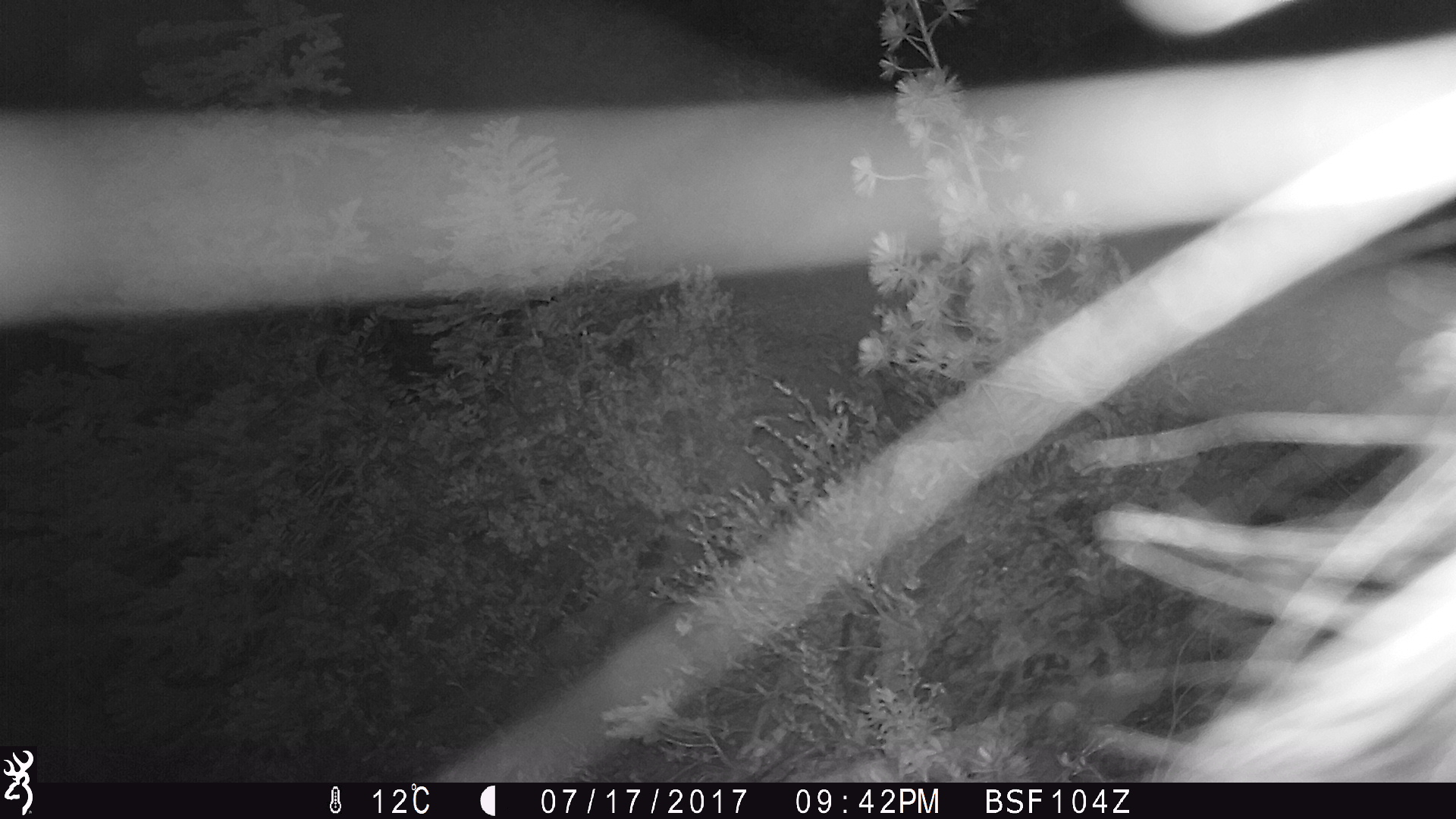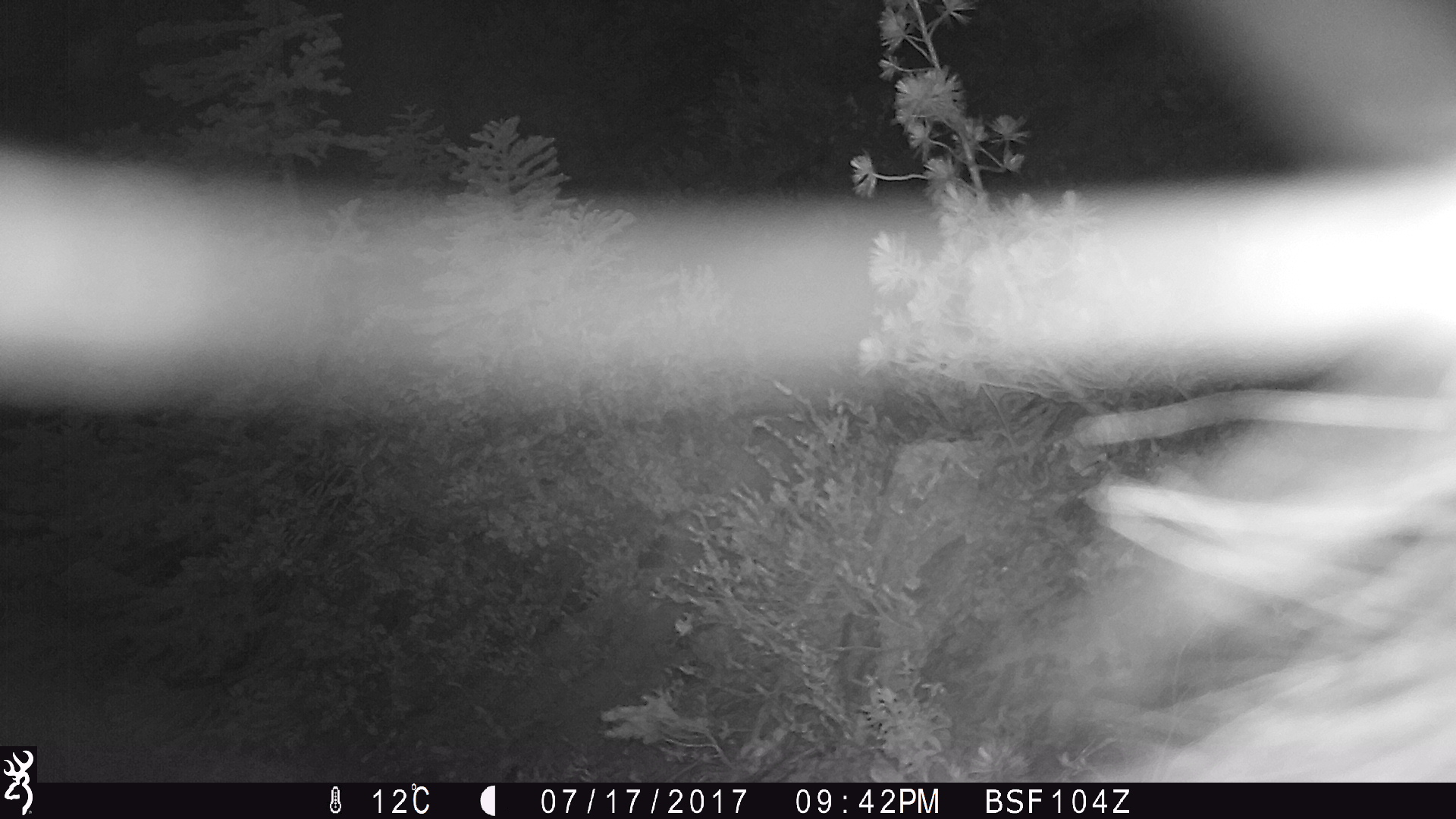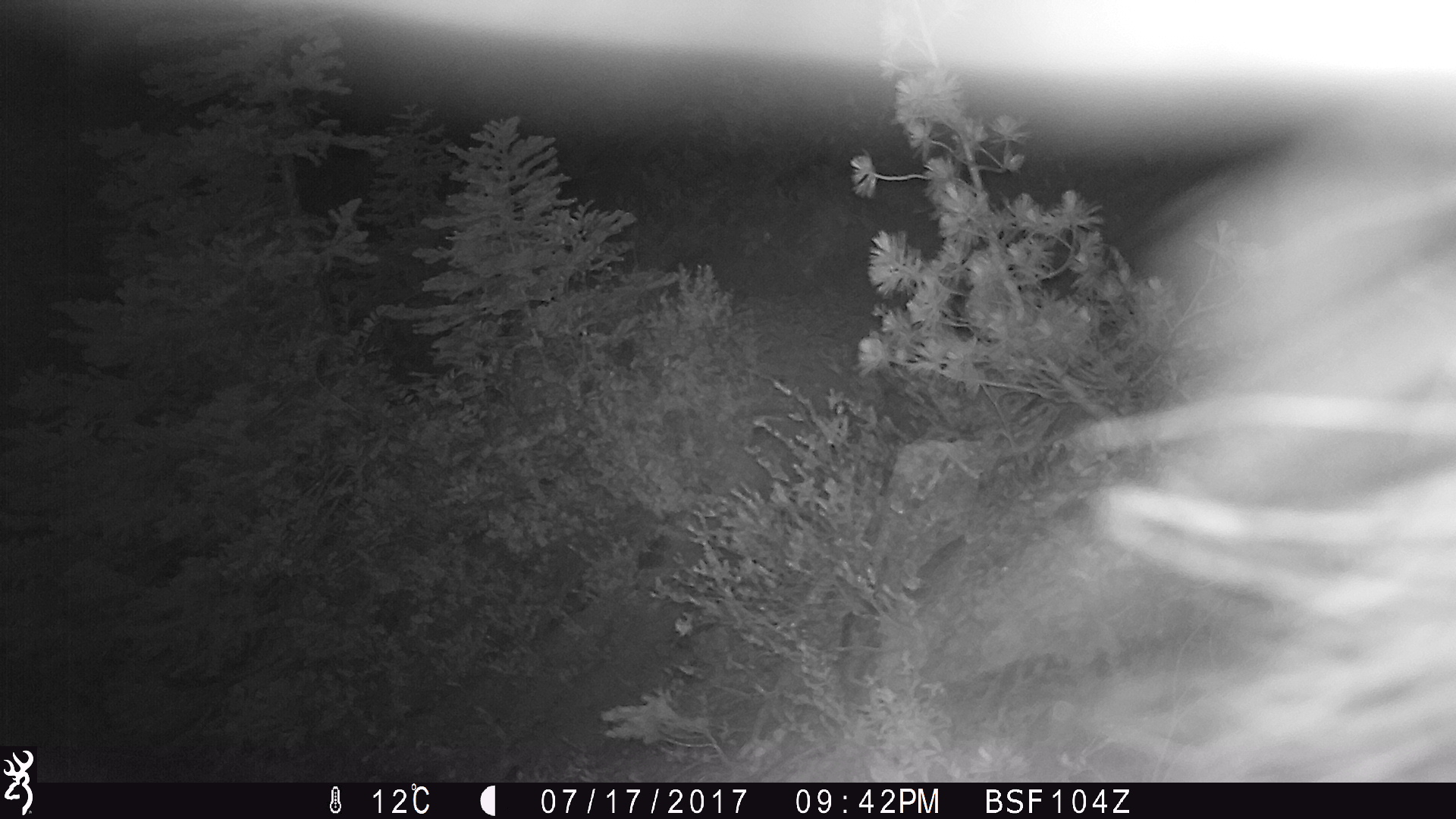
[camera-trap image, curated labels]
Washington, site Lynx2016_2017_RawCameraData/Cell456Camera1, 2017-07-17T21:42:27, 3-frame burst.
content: unidentified animal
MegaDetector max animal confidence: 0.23